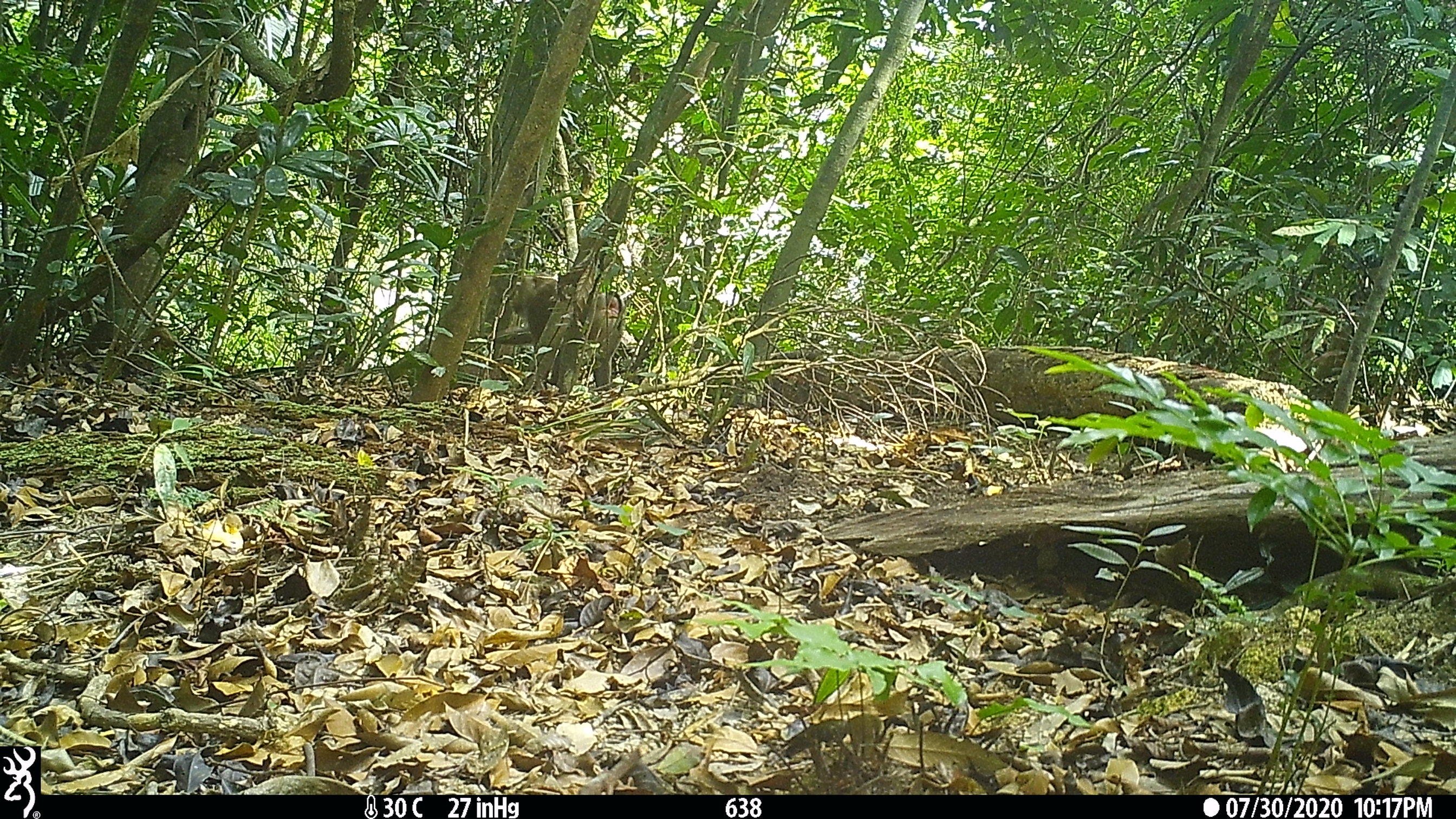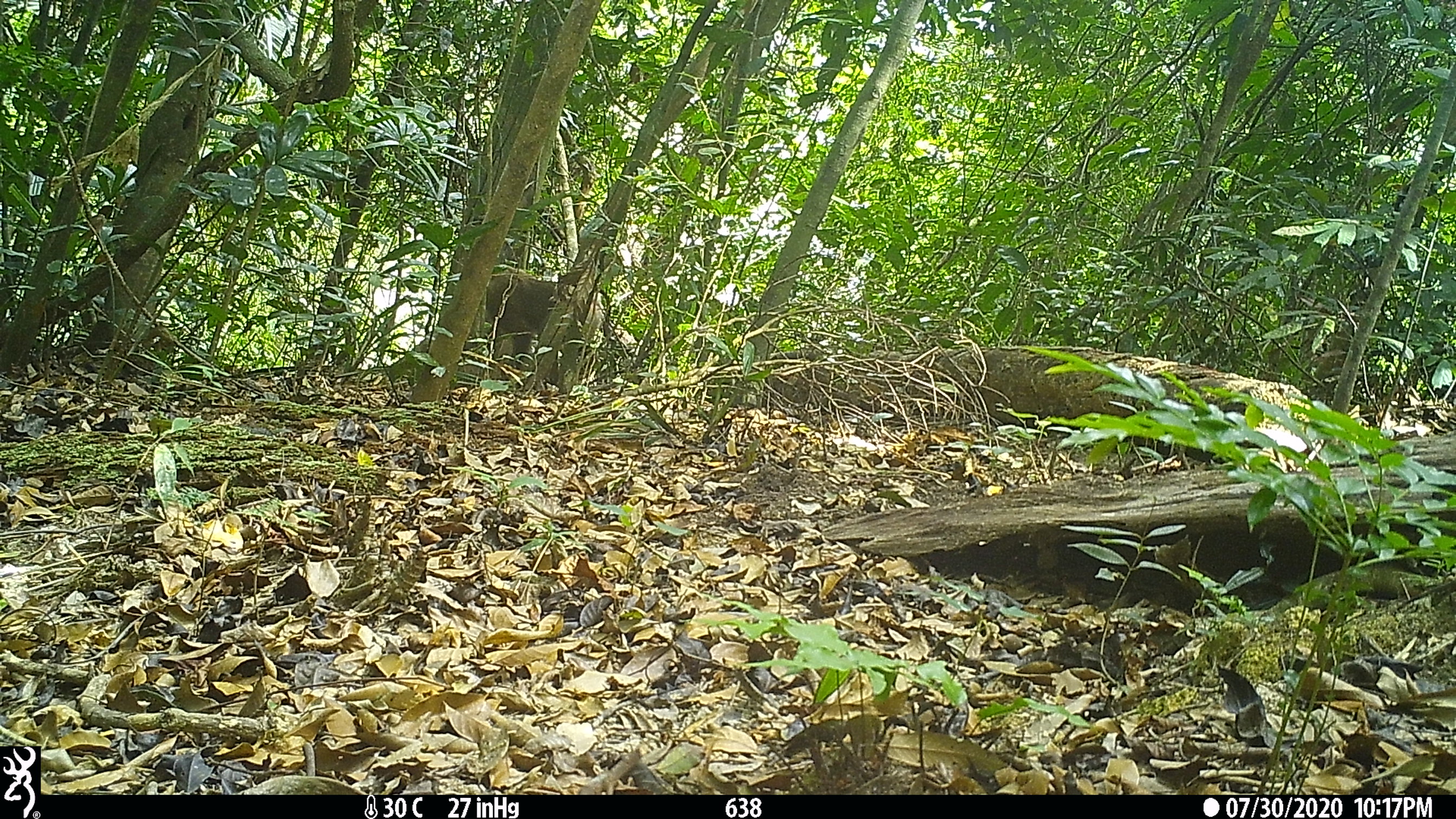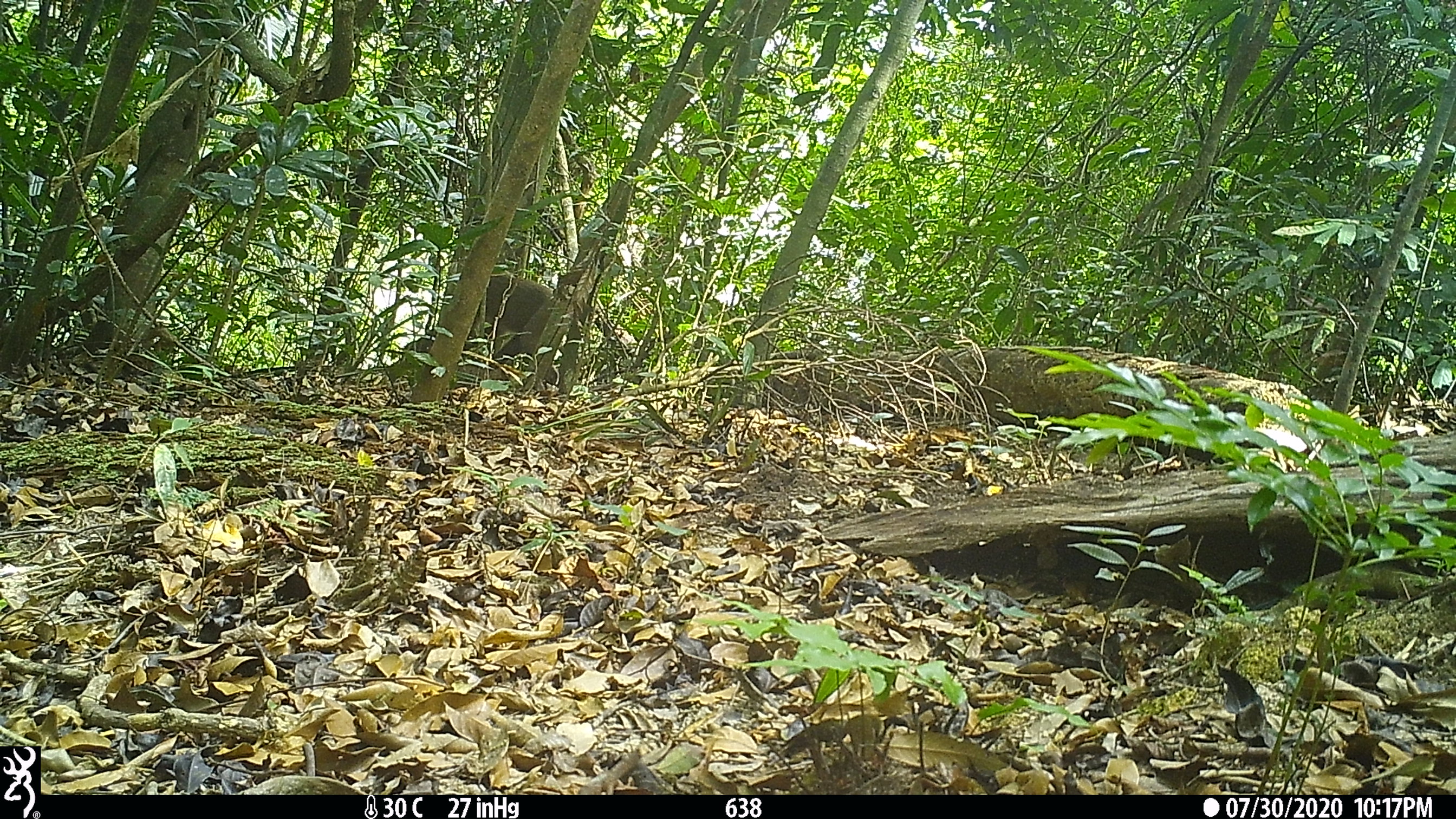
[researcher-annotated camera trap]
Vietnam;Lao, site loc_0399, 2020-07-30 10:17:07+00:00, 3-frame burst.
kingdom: Animalia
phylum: Chordata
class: Mammalia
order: Primates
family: Cercopithecidae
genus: Macaca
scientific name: Macaca nemestrina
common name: pig-tailed macaque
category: pig tailed macaque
Pig tailed macaque (pig-tailed macaque) (Macaca nemestrina). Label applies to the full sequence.